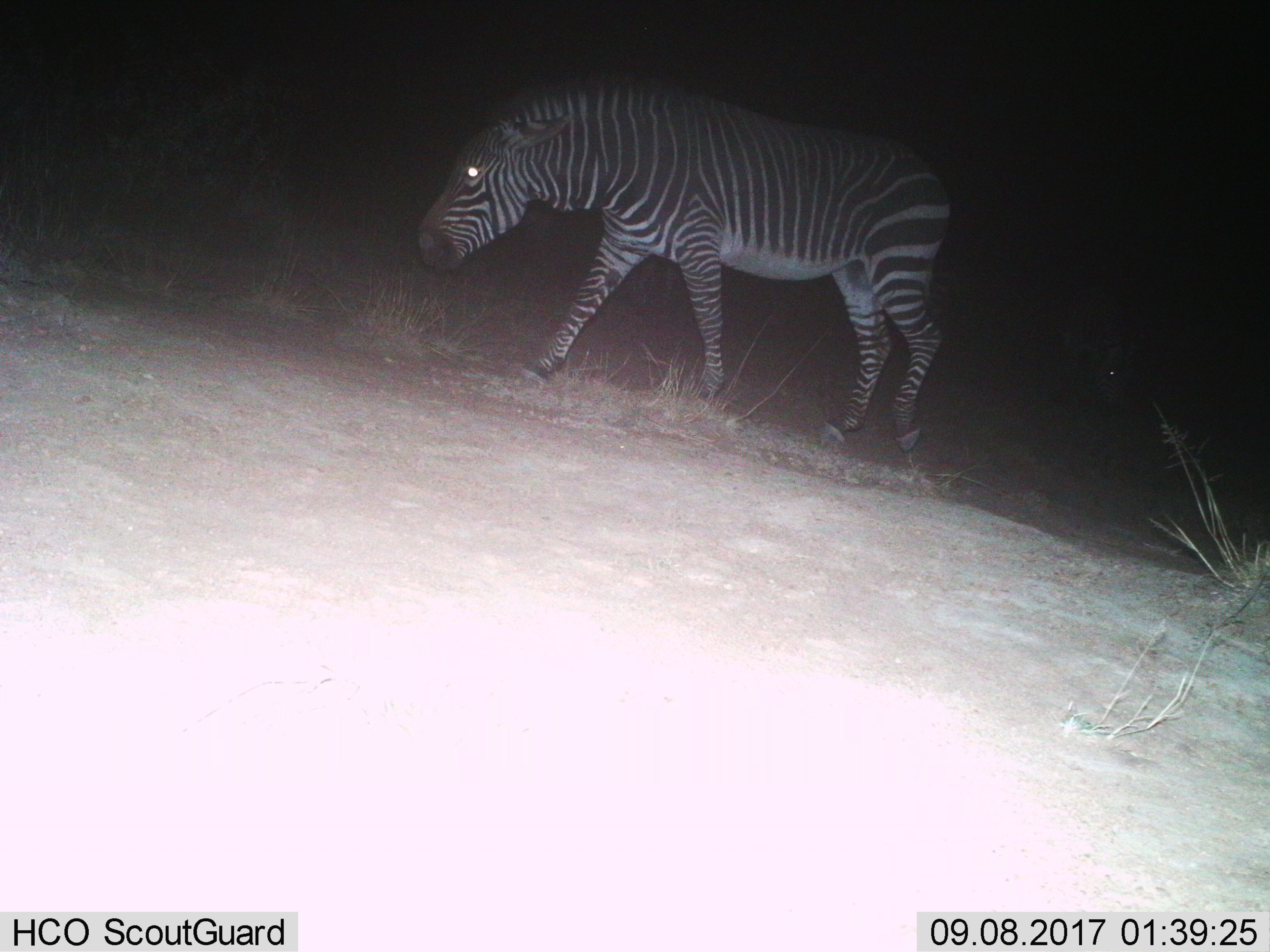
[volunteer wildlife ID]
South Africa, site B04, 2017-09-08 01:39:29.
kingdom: Animalia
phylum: Chordata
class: Mammalia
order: Perissodactyla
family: Equidae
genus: Equus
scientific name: Equus zebra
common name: mountain zebra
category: zebramountain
Zebramountain (mountain zebra) (Equus zebra), count 1. Behavior (volunteer vote fractions): standing 33%, resting 0%, moving 83%, interacting 0%. Young present (vote fraction): 0%. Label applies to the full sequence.